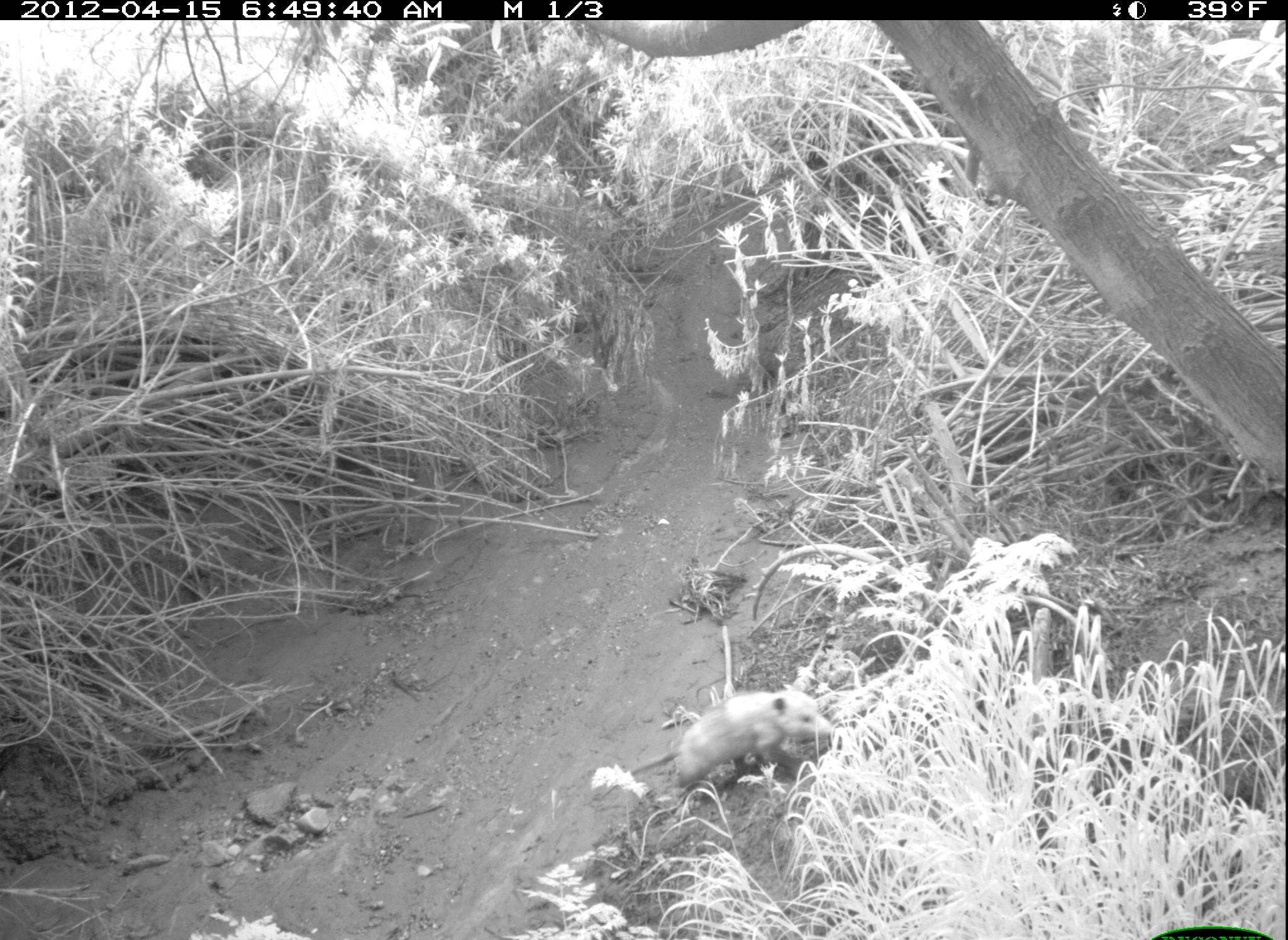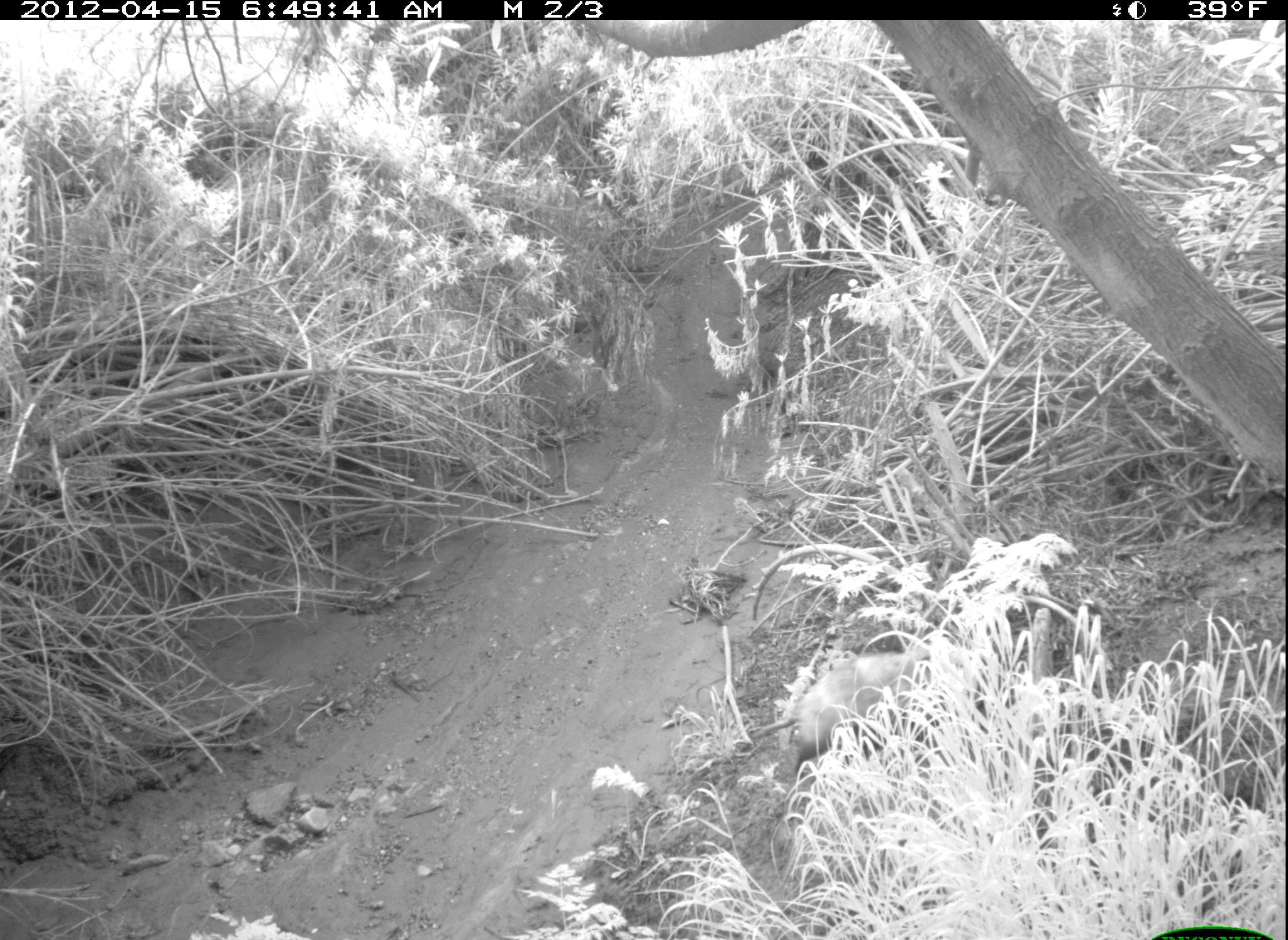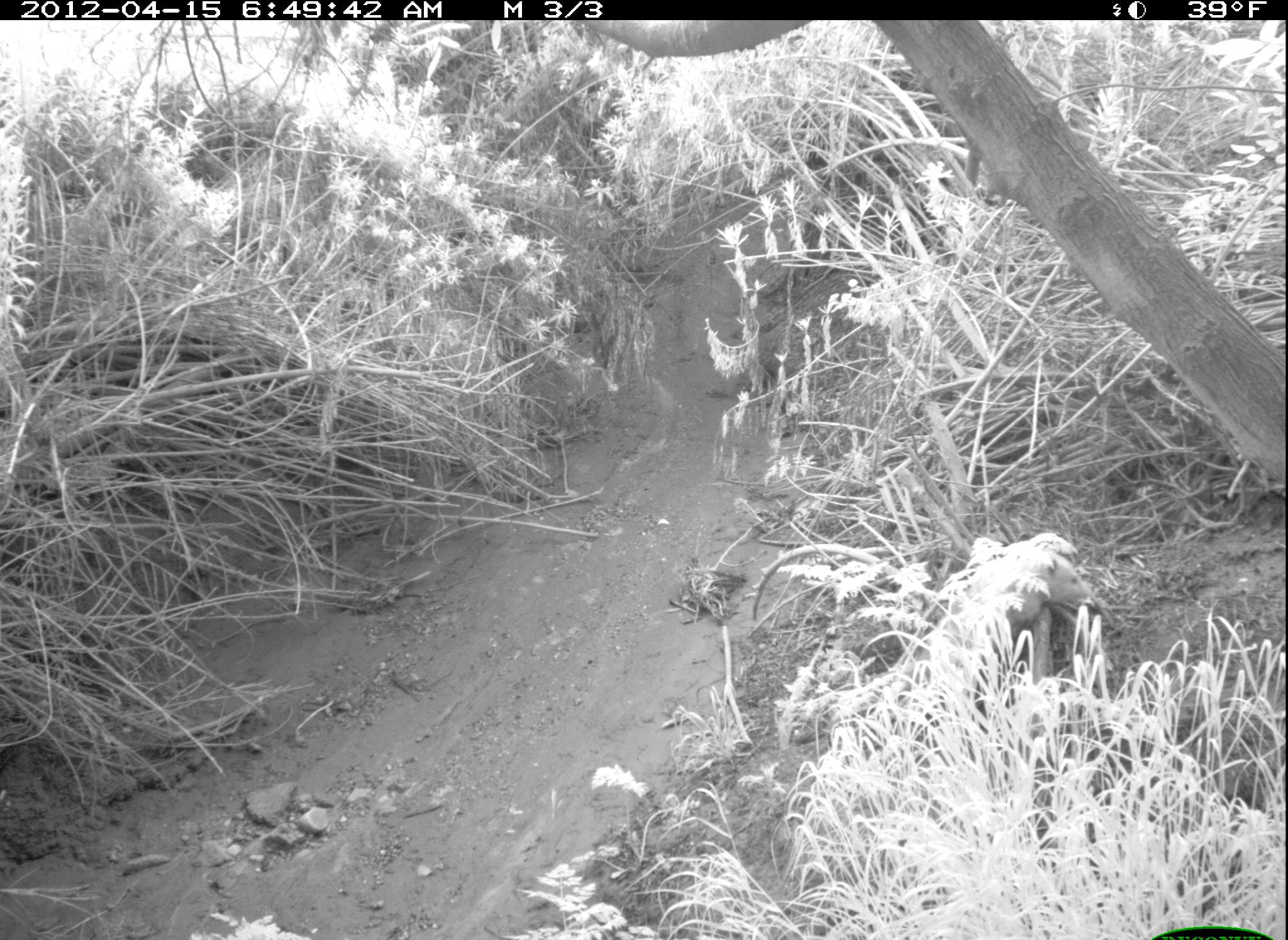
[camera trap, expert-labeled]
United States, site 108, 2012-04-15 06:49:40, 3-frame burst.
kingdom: Animalia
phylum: Chordata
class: Mammalia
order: Didelphimorphia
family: Didelphidae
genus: Didelphis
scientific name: Didelphis virginiana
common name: virginia opossum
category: opossum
Opossum (virginia opossum) (Didelphis virginiana).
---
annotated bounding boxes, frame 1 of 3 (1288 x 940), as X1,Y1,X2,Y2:
opossum: 650,689,865,825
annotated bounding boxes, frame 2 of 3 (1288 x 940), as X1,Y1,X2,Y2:
opossum: 739,643,945,776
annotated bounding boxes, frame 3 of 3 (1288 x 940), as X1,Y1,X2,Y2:
opossum: 919,515,1101,689